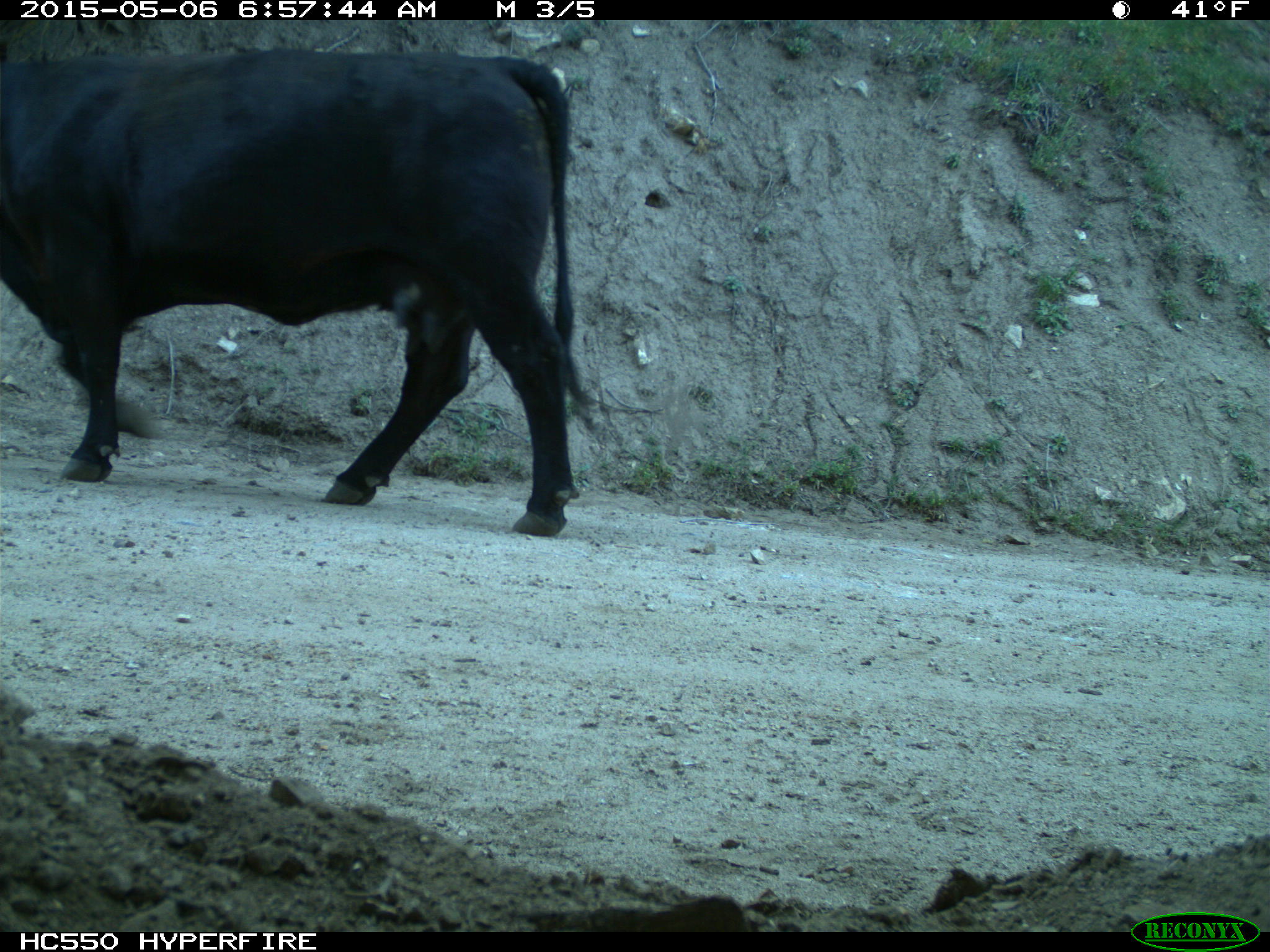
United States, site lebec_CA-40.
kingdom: Animalia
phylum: Chordata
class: Mammalia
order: Artiodactyla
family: Bovidae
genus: Bos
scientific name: Bos taurus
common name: domestic cow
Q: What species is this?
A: Bos taurus (domestic cow).